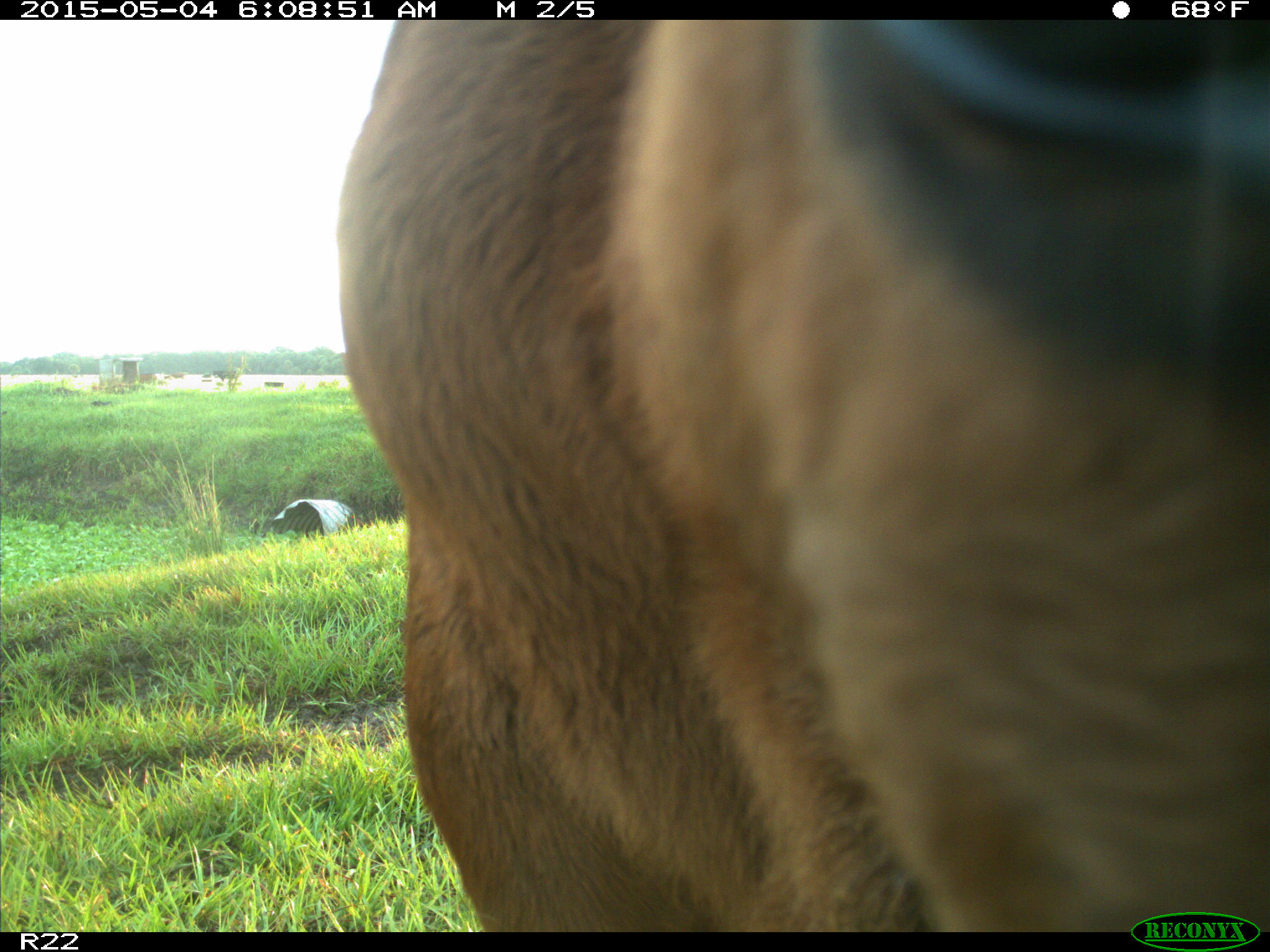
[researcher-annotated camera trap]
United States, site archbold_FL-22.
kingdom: Animalia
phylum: Chordata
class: Mammalia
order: Artiodactyla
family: Bovidae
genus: Bos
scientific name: Bos taurus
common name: domestic cow